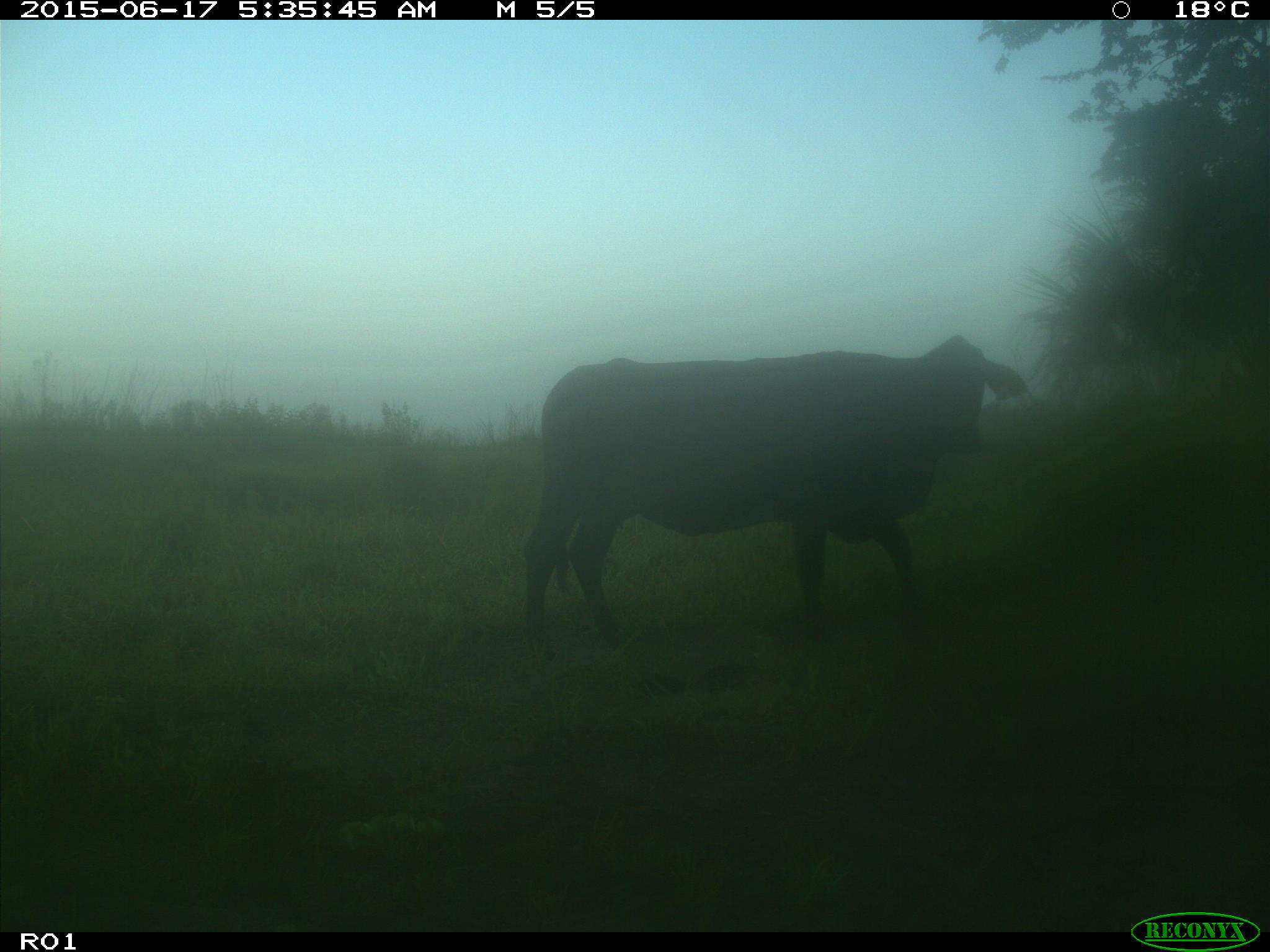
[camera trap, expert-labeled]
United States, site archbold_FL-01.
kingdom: Animalia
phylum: Chordata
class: Mammalia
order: Artiodactyla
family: Bovidae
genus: Bos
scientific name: Bos taurus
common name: domestic cow